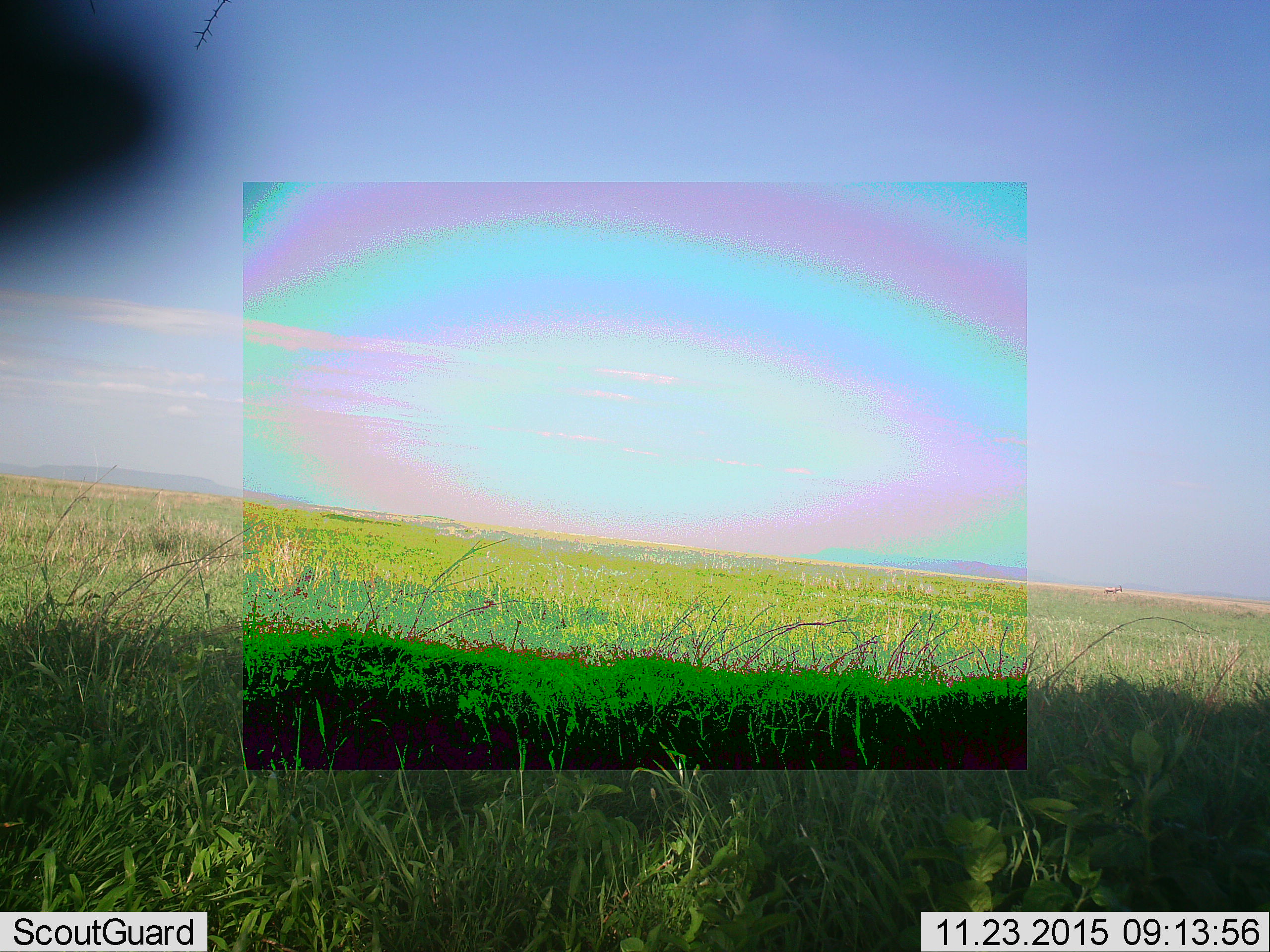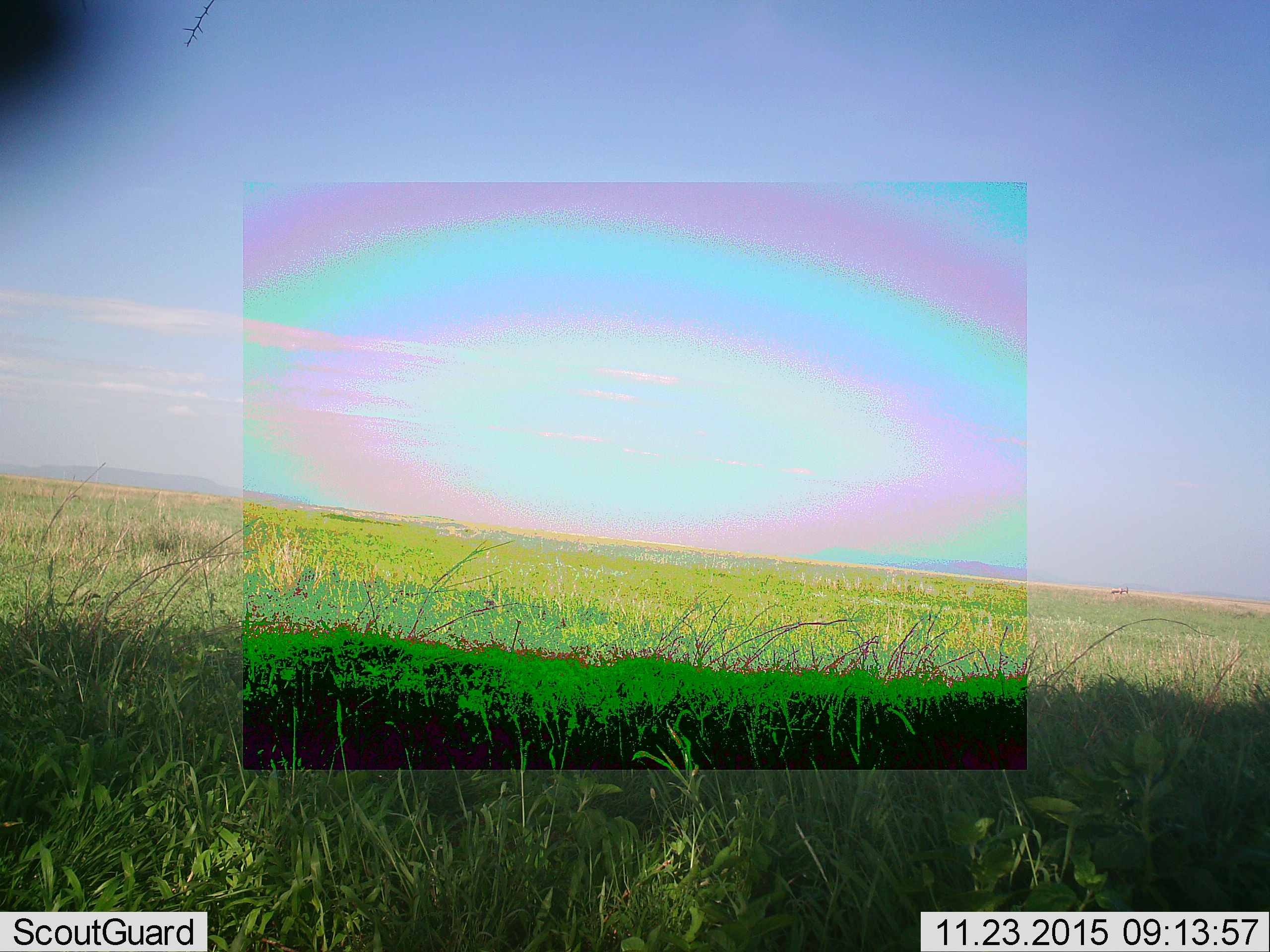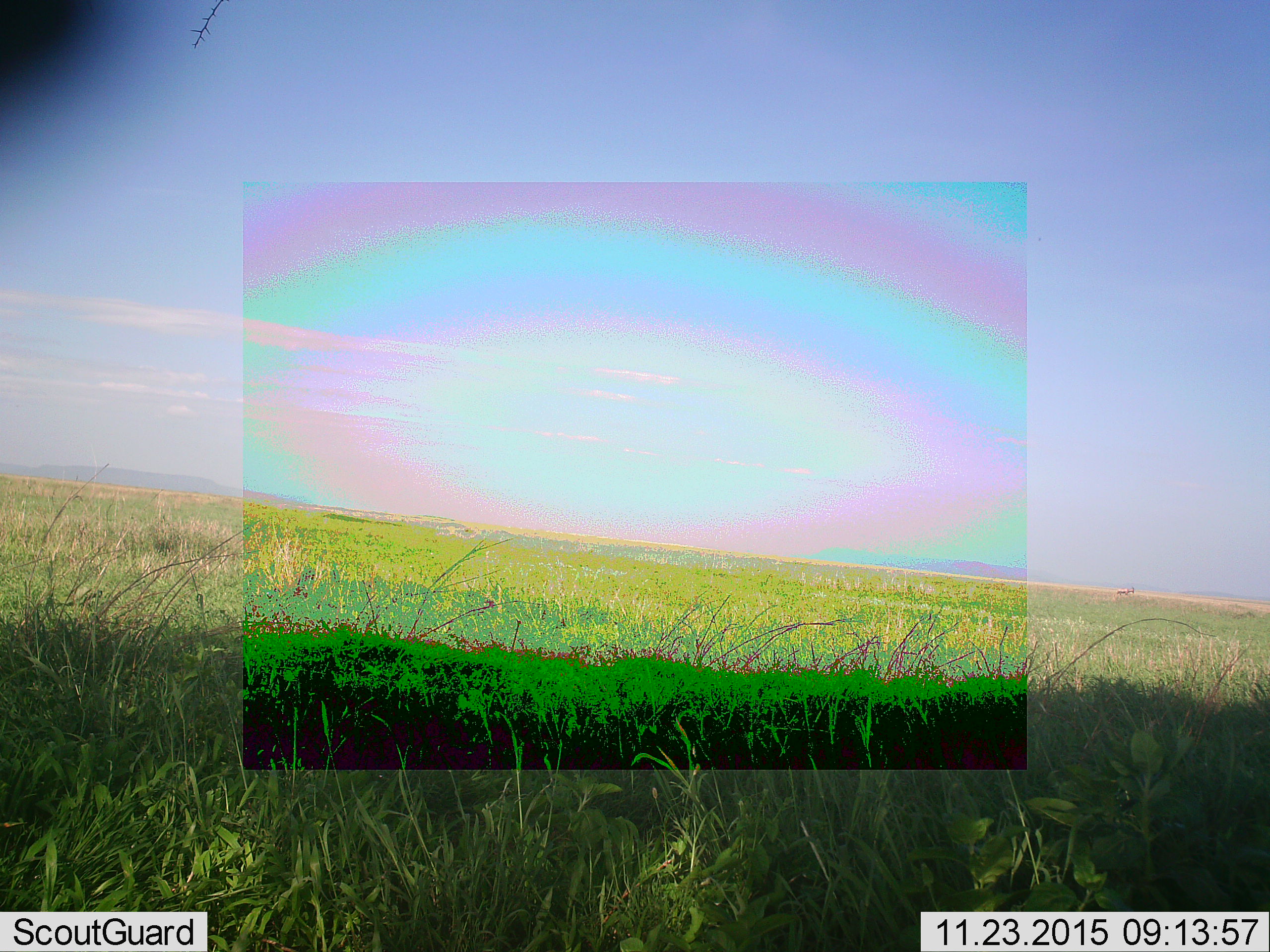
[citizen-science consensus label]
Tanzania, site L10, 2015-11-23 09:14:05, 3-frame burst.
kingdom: Animalia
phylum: Chordata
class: Mammalia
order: Artiodactyla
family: Bovidae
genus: Alcelaphus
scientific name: Alcelaphus buselaphus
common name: hartebeest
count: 1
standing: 33%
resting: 0%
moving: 67%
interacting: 0%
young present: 0%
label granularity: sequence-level